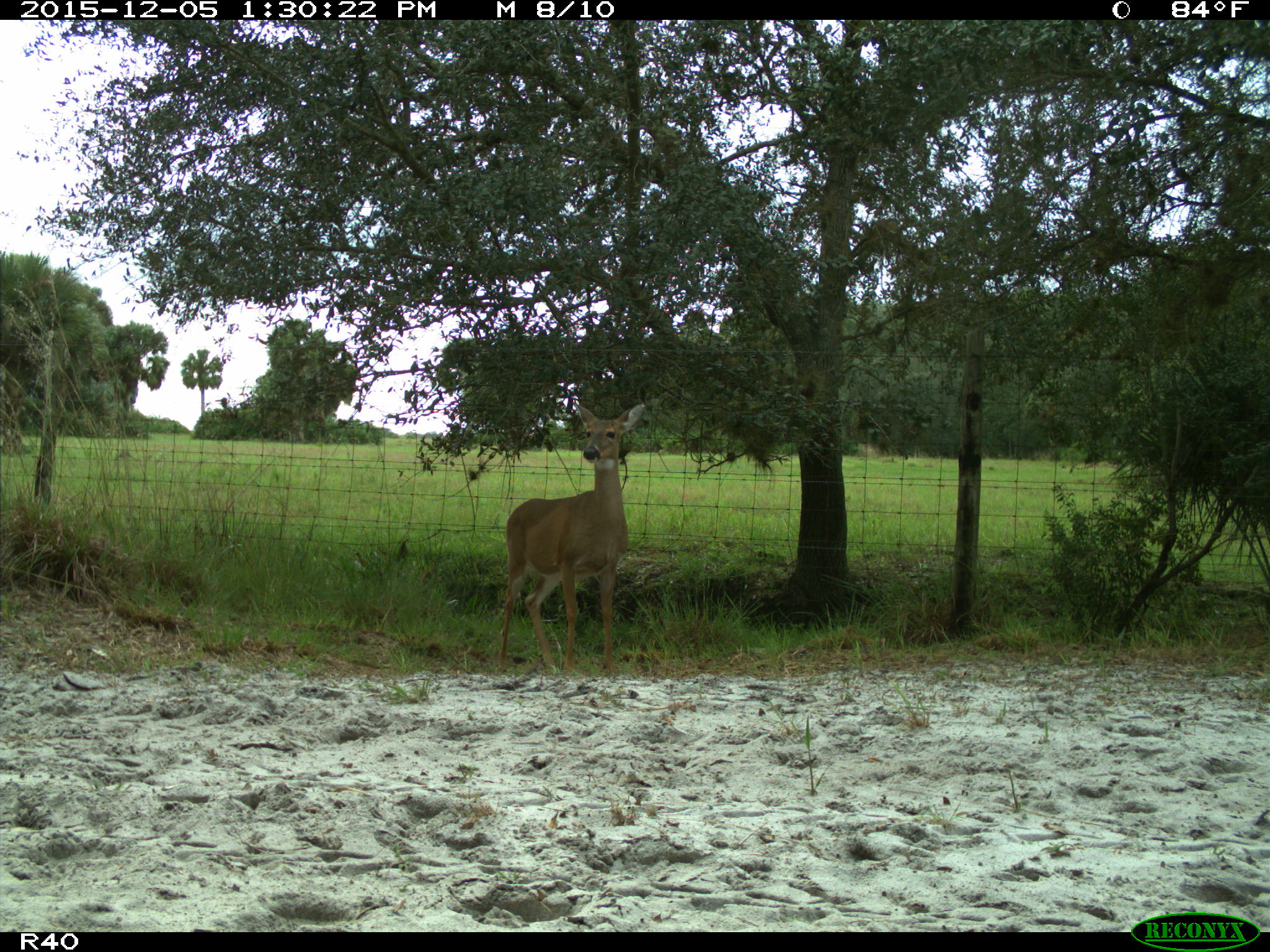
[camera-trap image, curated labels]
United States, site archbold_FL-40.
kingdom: Animalia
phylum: Chordata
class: Mammalia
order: Artiodactyla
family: Cervidae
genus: Odocoileus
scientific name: Odocoileus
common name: deer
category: unidentified deer